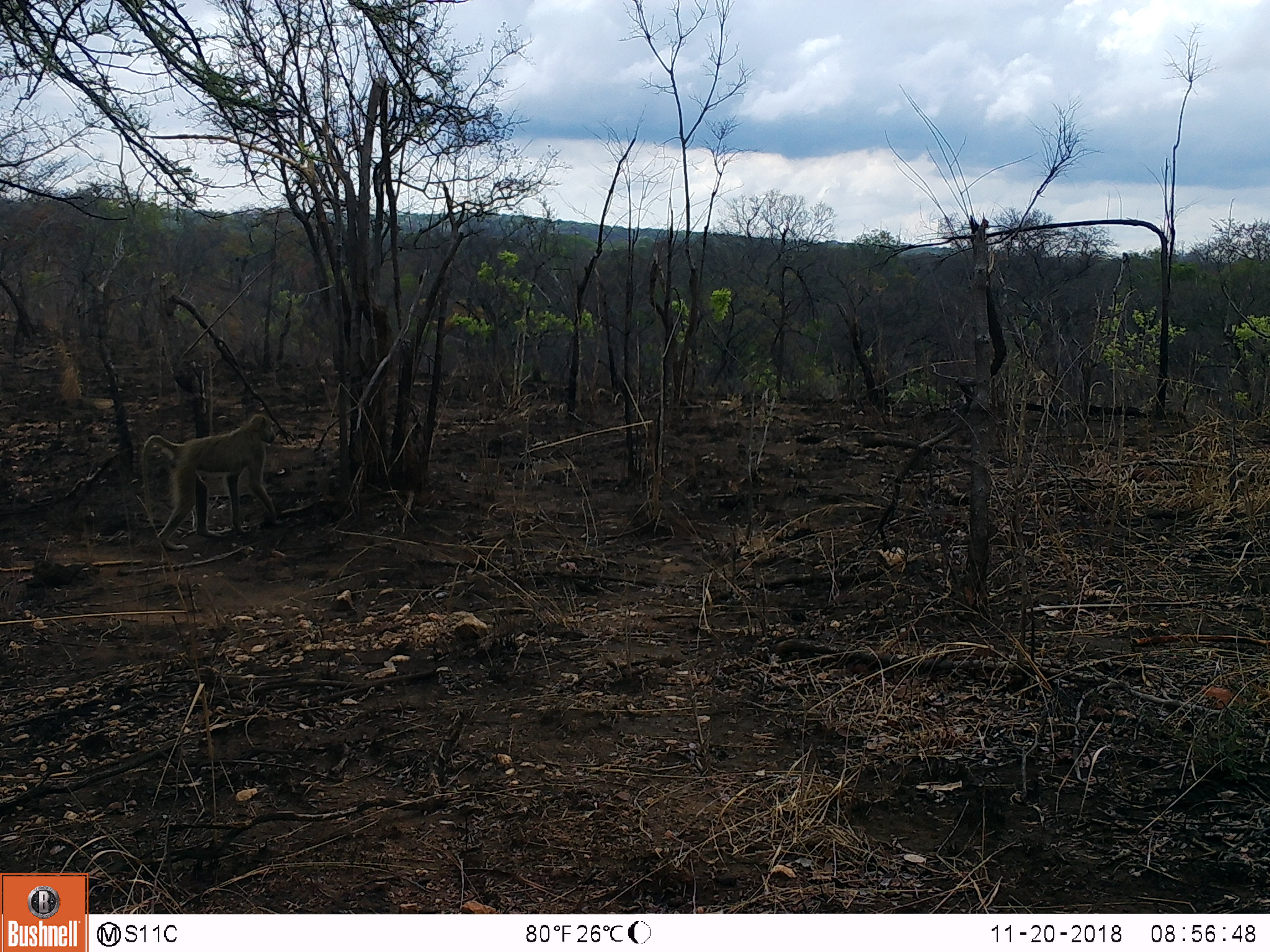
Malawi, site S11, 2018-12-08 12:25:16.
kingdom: Animalia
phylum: Chordata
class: Mammalia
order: Primates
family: Cercopithecidae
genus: Papio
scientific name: Papio cynocephalus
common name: yellow baboon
Yellow baboon (Papio cynocephalus), count 1.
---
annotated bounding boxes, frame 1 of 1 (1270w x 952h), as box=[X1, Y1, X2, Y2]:
yellow baboon: box=[136, 406, 283, 555]